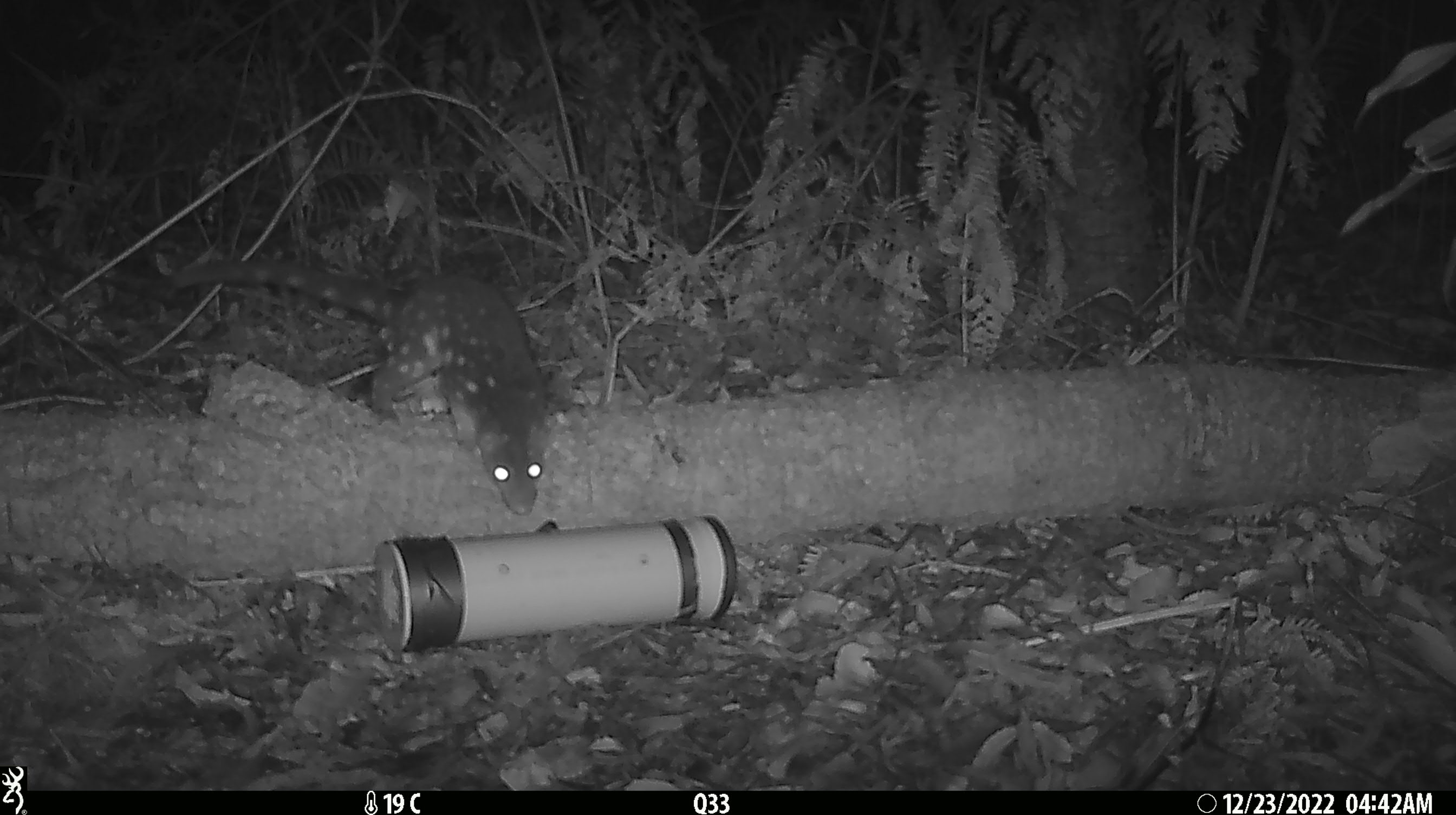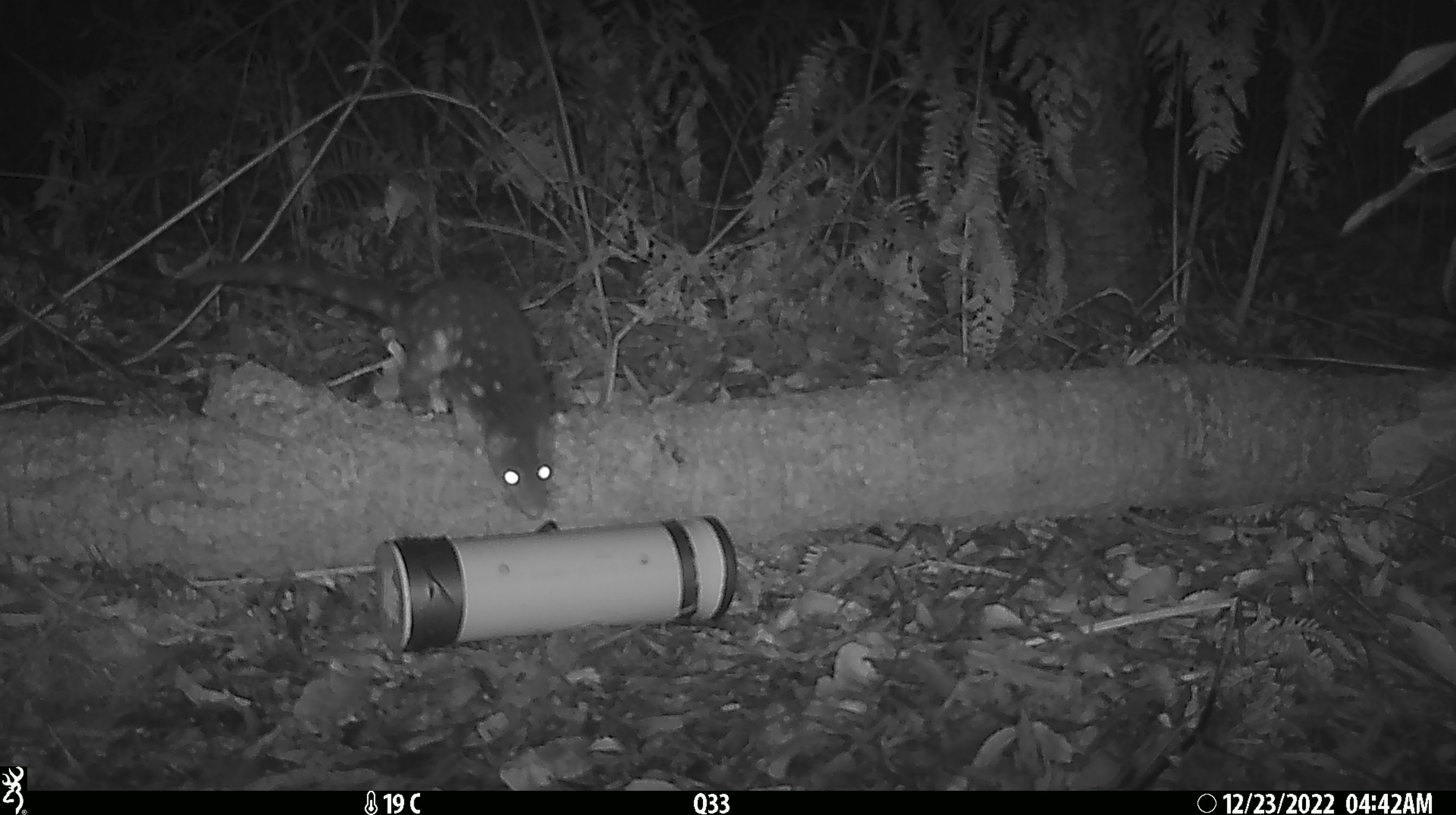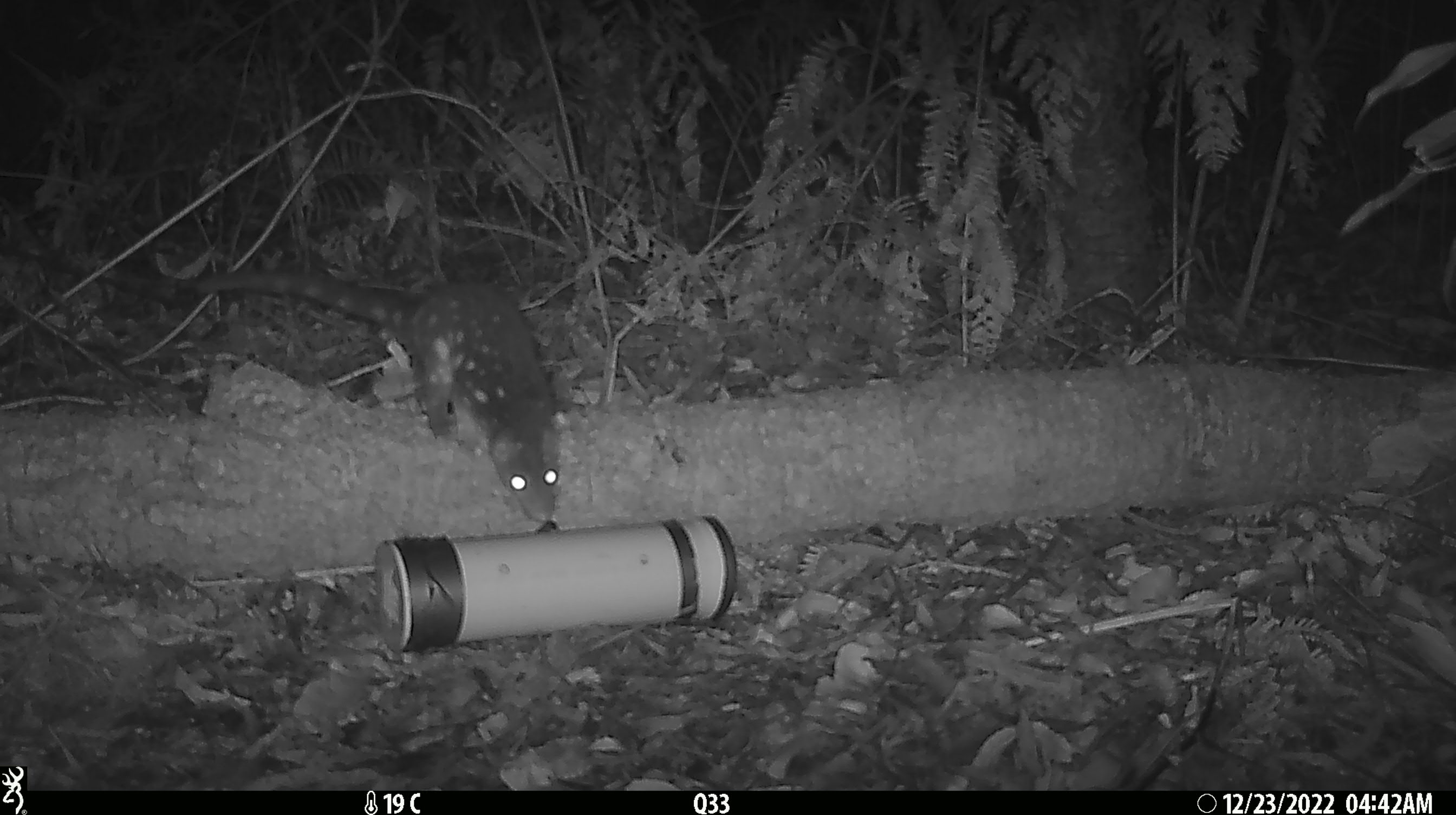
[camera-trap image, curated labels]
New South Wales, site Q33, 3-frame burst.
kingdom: Animalia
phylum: Chordata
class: Mammalia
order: Dasyuromorphia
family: Dasyuridae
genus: Dasyurus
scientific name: Dasyurus maculatus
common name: spotted-tailed quoll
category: quoll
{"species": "quoll (spotted-tailed quoll) (Dasyurus maculatus)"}